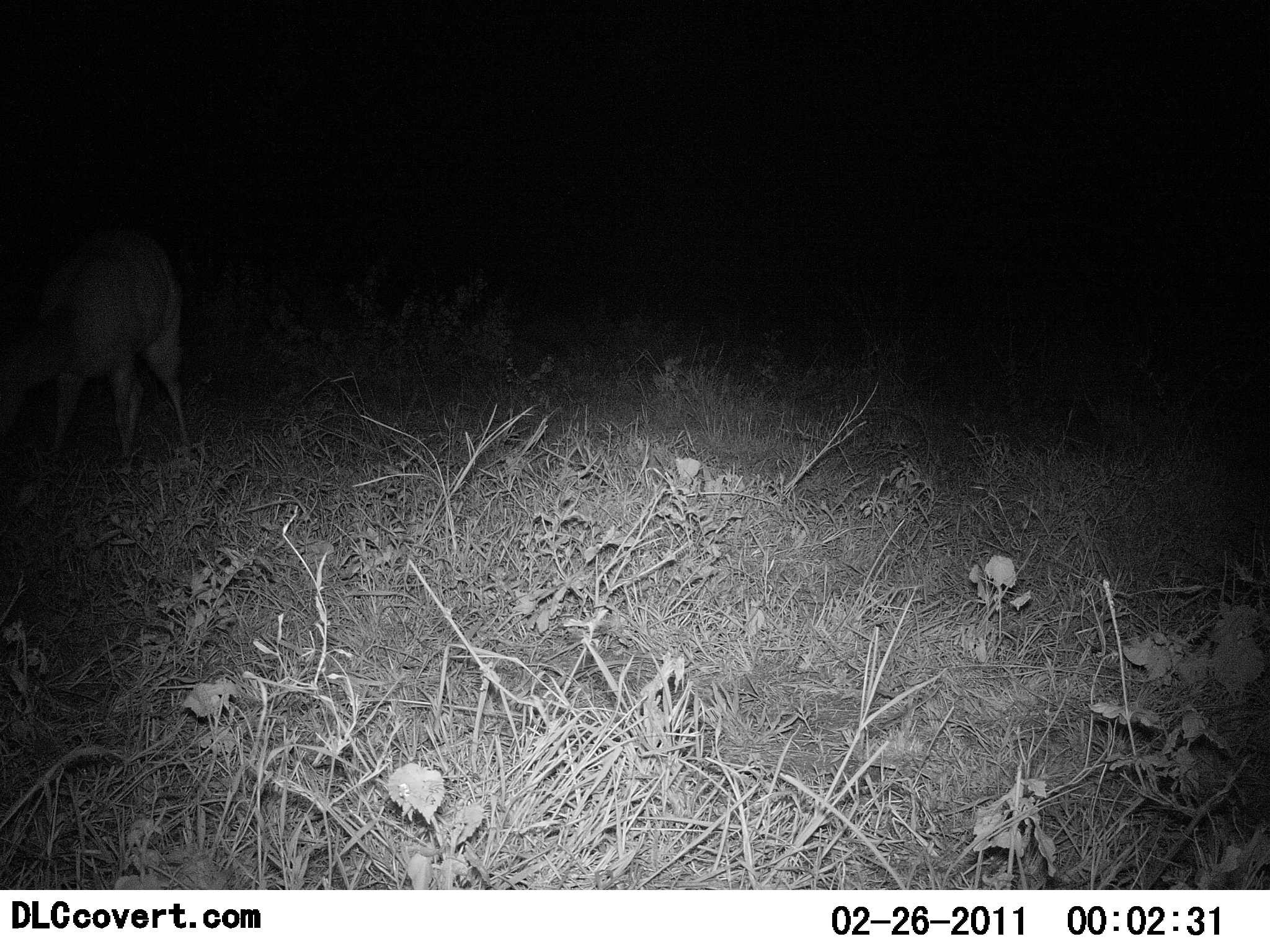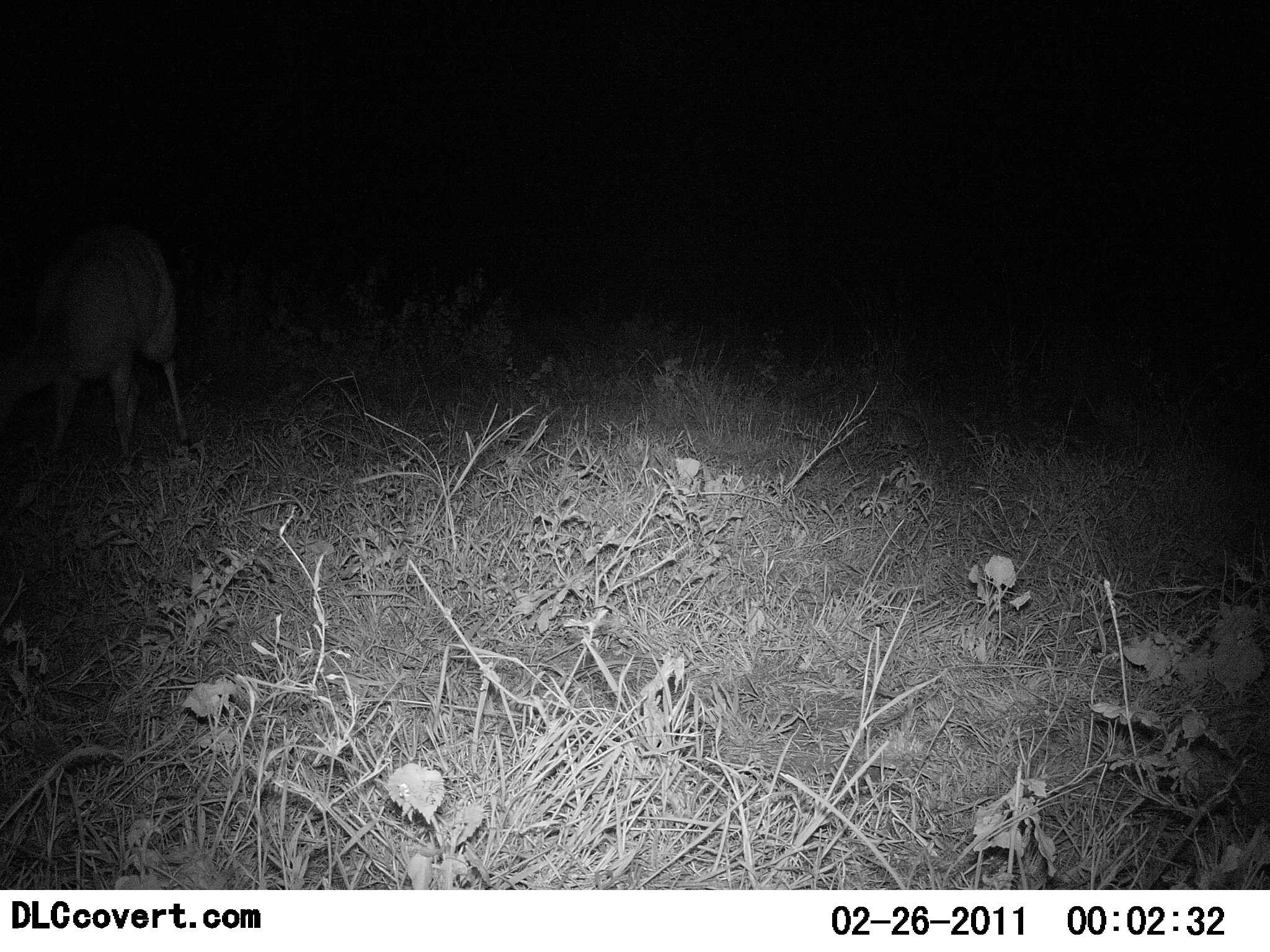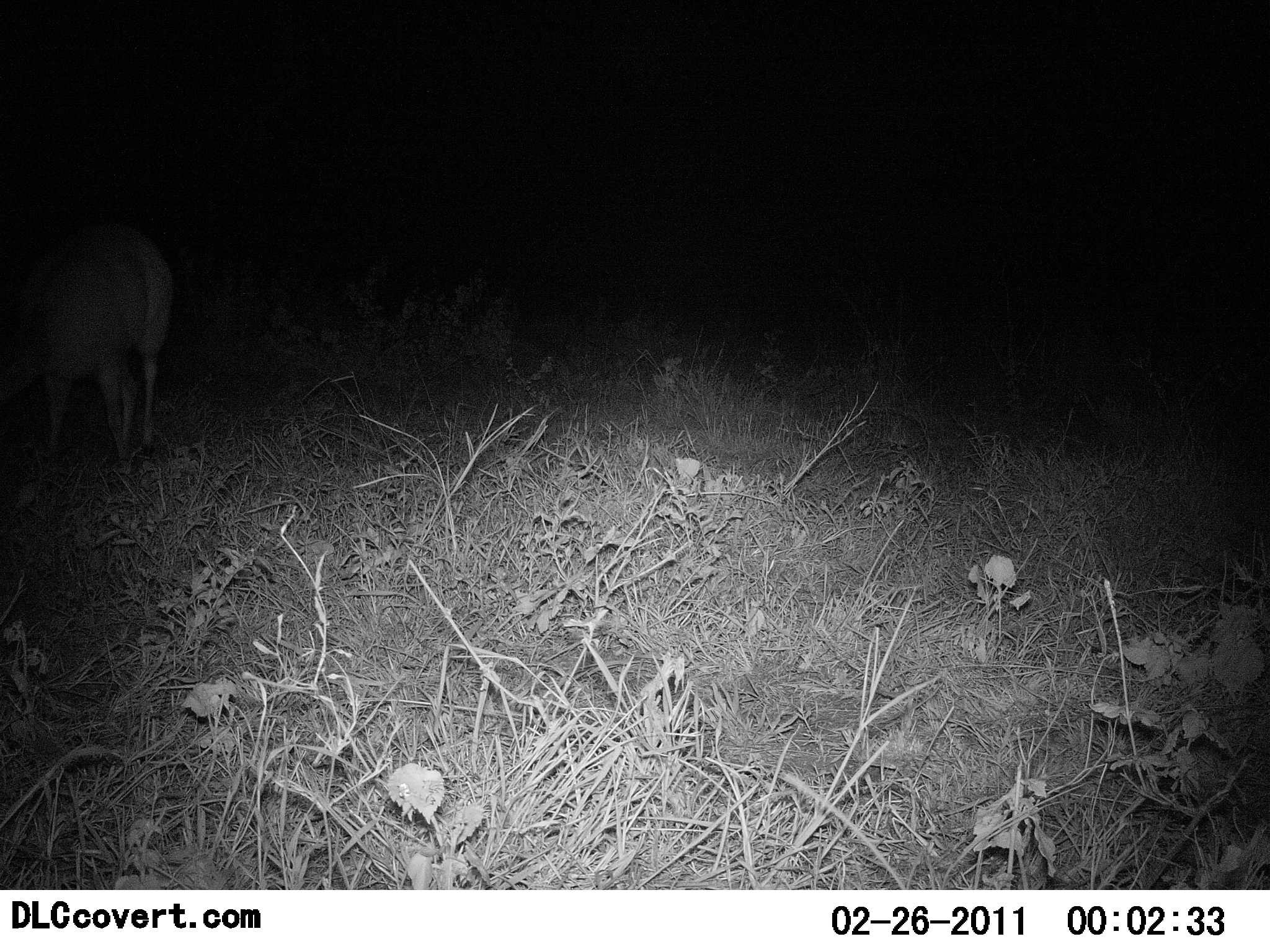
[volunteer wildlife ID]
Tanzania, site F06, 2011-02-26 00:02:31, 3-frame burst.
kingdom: Animalia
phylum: Chordata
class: Mammalia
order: Artiodactyla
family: Bovidae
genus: Tragelaphus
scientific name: Tragelaphus scriptus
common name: bushbuck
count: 1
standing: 100%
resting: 0%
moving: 20%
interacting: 0%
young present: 0%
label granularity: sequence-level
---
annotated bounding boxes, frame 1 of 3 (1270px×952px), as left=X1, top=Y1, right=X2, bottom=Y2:
animal: left=0, top=228, right=192, bottom=474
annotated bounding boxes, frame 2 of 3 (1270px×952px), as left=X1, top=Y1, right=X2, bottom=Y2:
animal: left=0, top=223, right=194, bottom=465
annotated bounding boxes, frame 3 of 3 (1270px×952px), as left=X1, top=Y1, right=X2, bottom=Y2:
animal: left=0, top=223, right=177, bottom=469